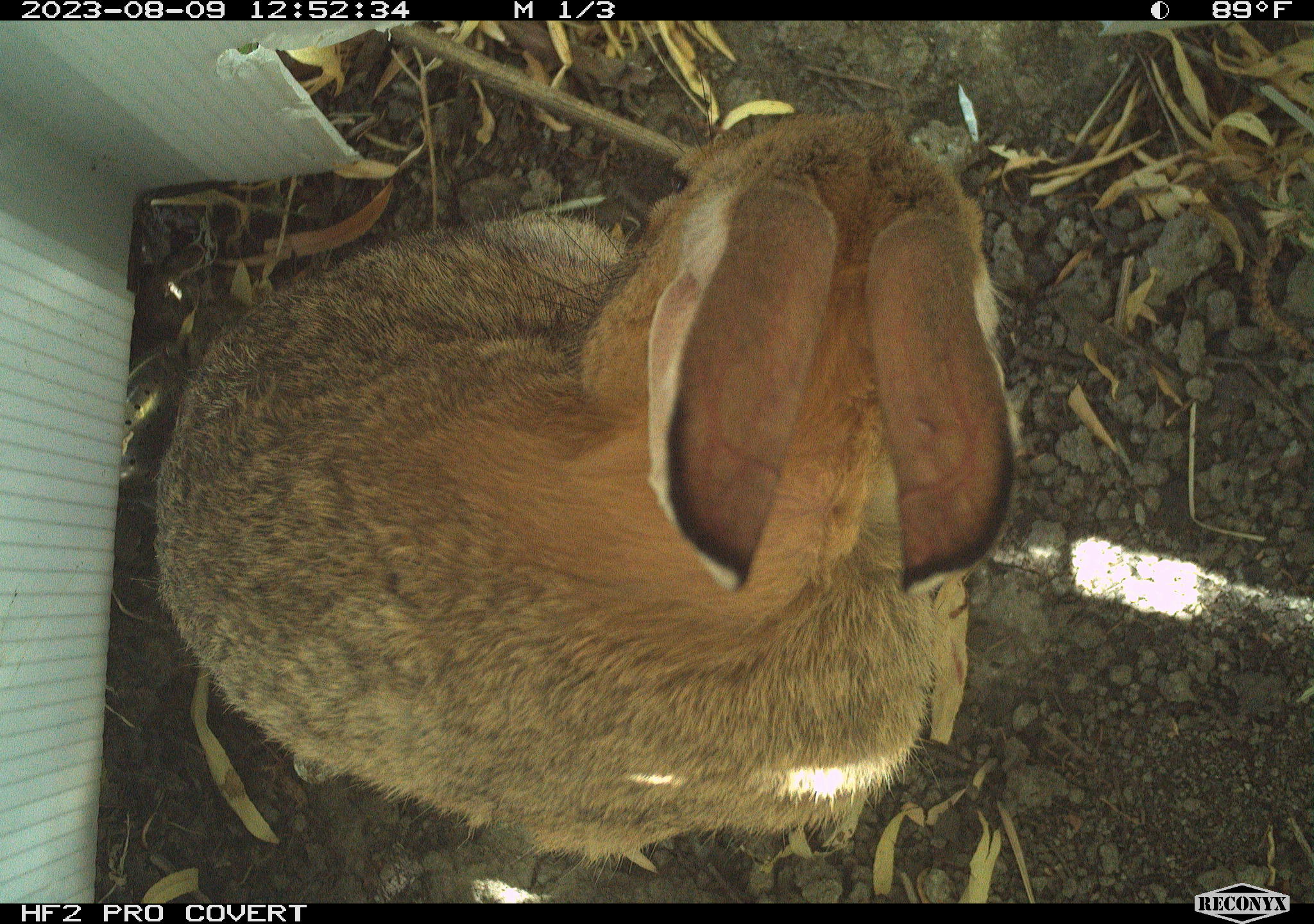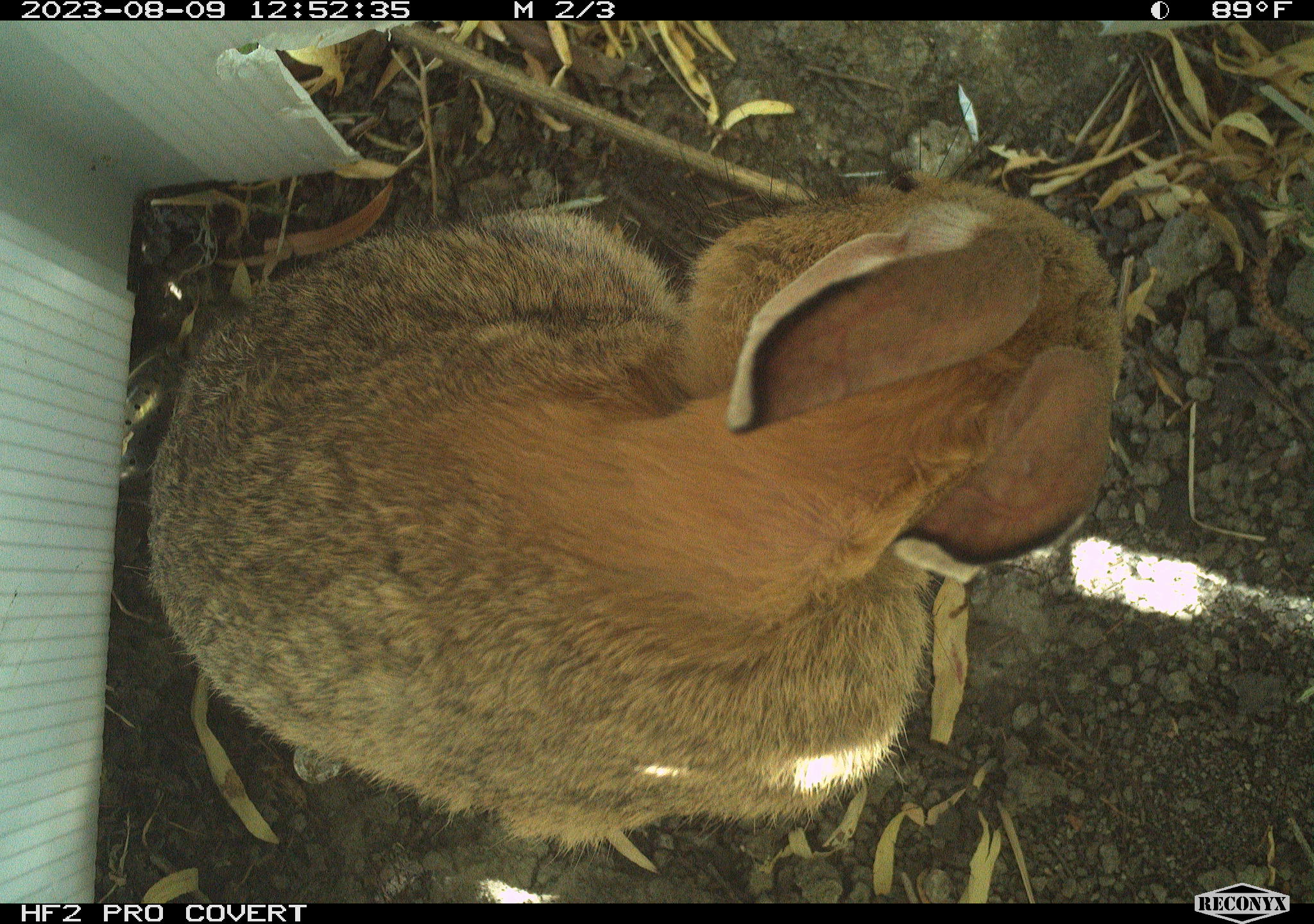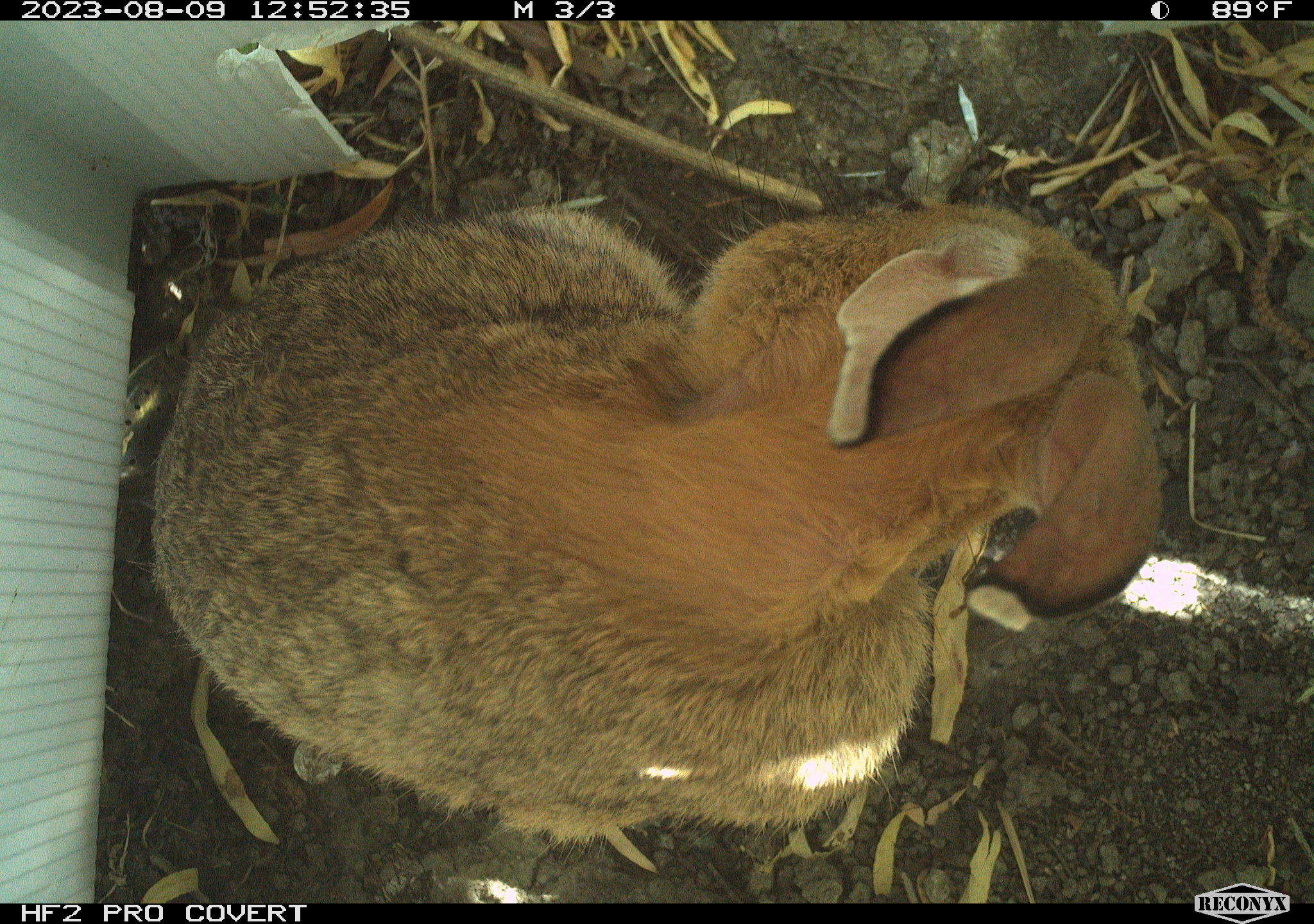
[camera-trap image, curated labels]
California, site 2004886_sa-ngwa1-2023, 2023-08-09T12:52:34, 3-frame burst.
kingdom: Animalia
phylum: Chordata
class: Mammalia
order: Lagomorpha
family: Leporidae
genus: Sylvilagus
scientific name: Sylvilagus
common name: cottontail rabbits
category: sylvilagus species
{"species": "sylvilagus species (cottontail rabbits) (Sylvilagus)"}